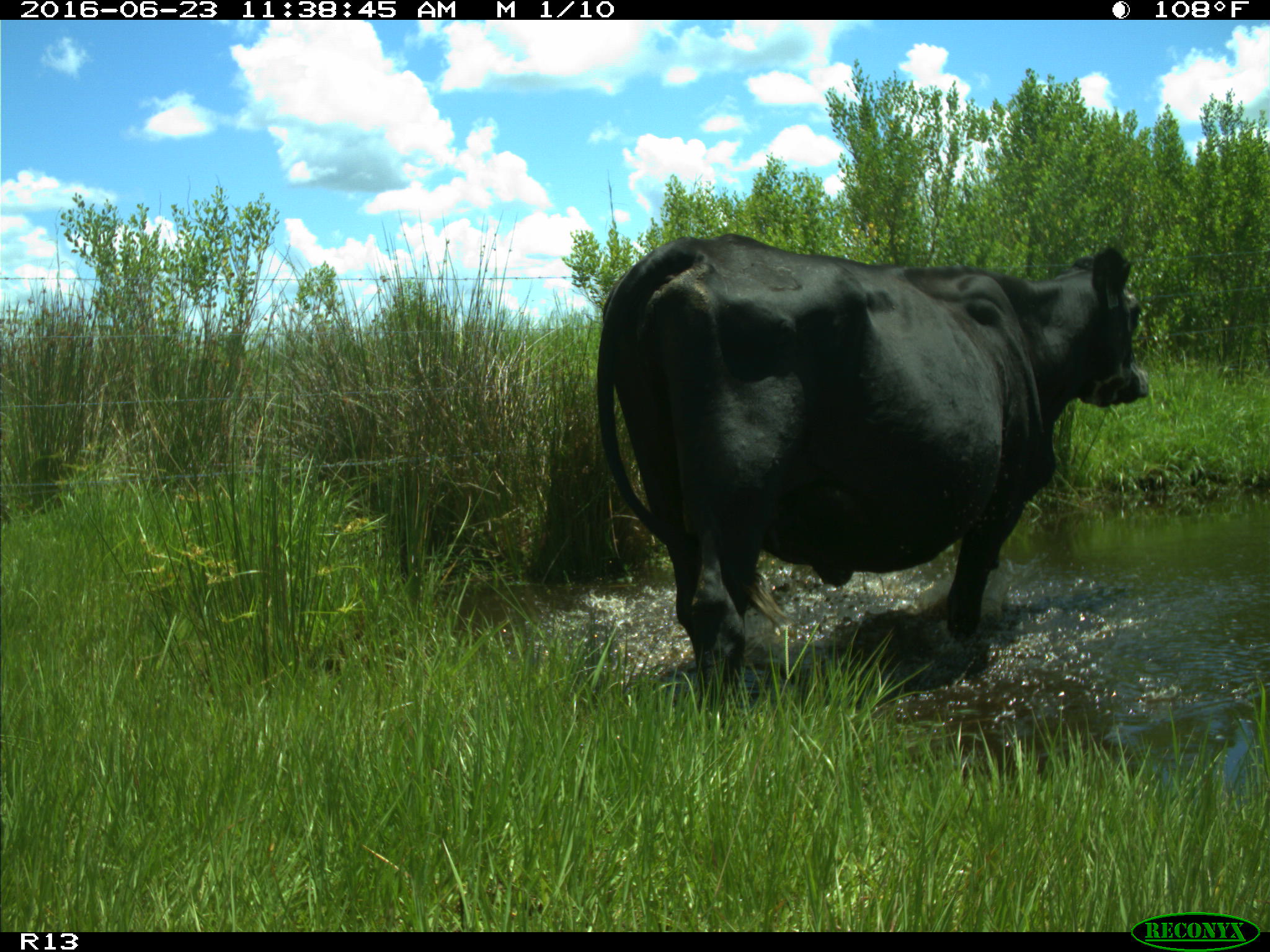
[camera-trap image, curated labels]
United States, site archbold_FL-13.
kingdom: Animalia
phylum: Chordata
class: Mammalia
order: Artiodactyla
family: Bovidae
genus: Bos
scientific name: Bos taurus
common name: domestic cow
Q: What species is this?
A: Bos taurus (domestic cow).